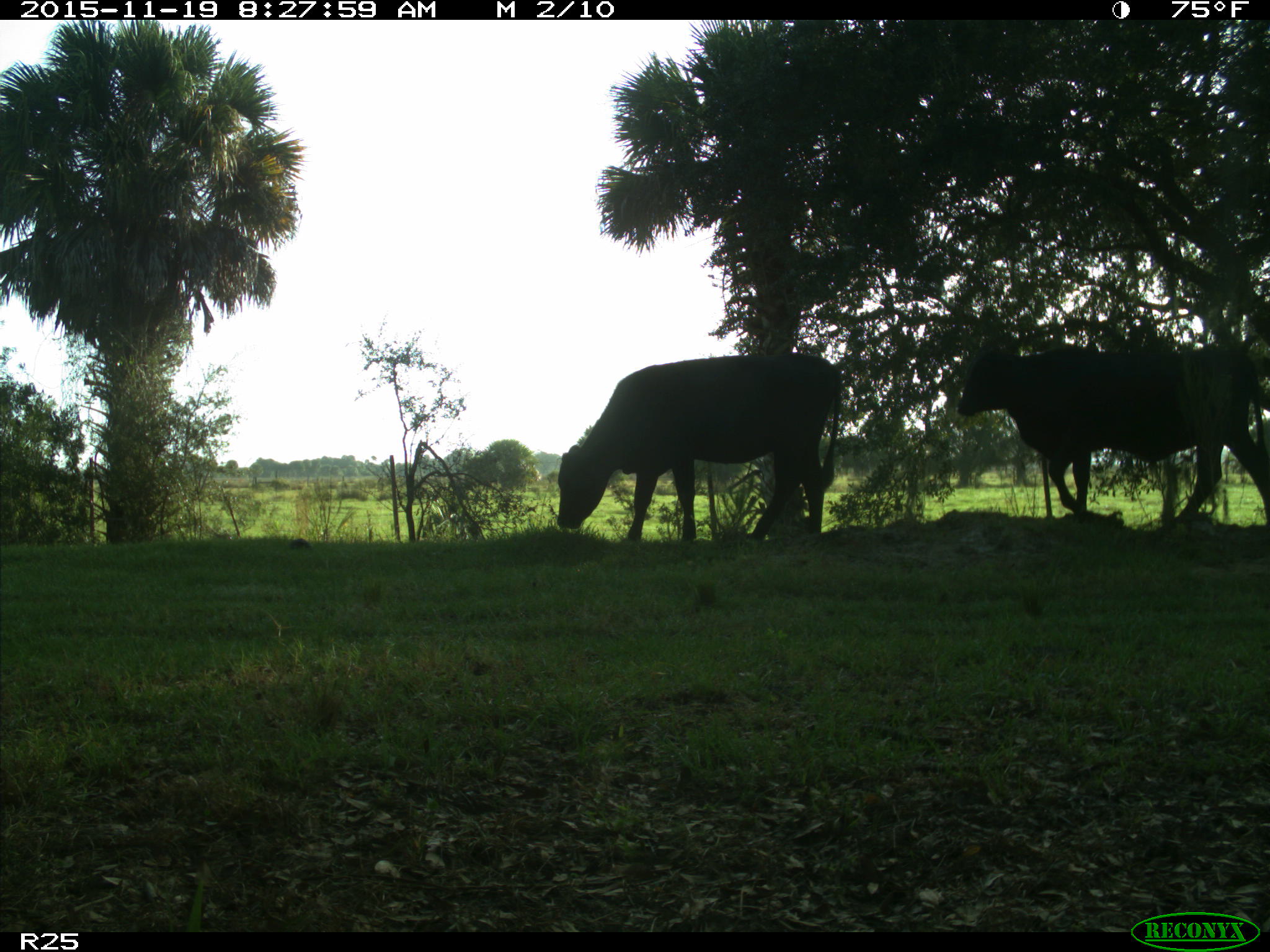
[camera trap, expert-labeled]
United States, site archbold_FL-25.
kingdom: Animalia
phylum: Chordata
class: Mammalia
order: Artiodactyla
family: Bovidae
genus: Bos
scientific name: Bos taurus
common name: domestic cow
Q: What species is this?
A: Bos taurus (domestic cow).